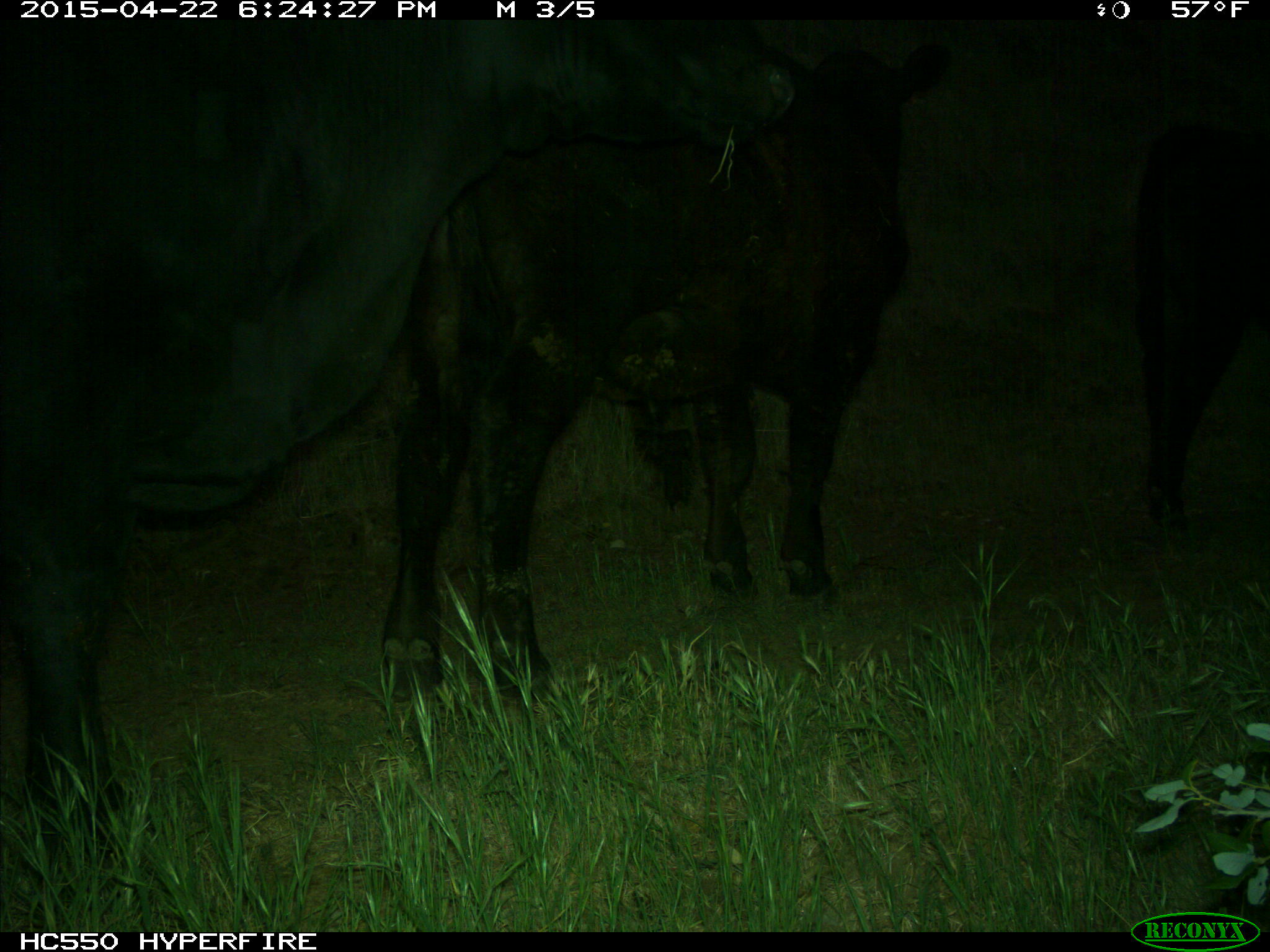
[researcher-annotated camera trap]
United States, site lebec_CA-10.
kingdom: Animalia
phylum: Chordata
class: Mammalia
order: Artiodactyla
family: Bovidae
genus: Bos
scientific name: Bos taurus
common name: domestic cow